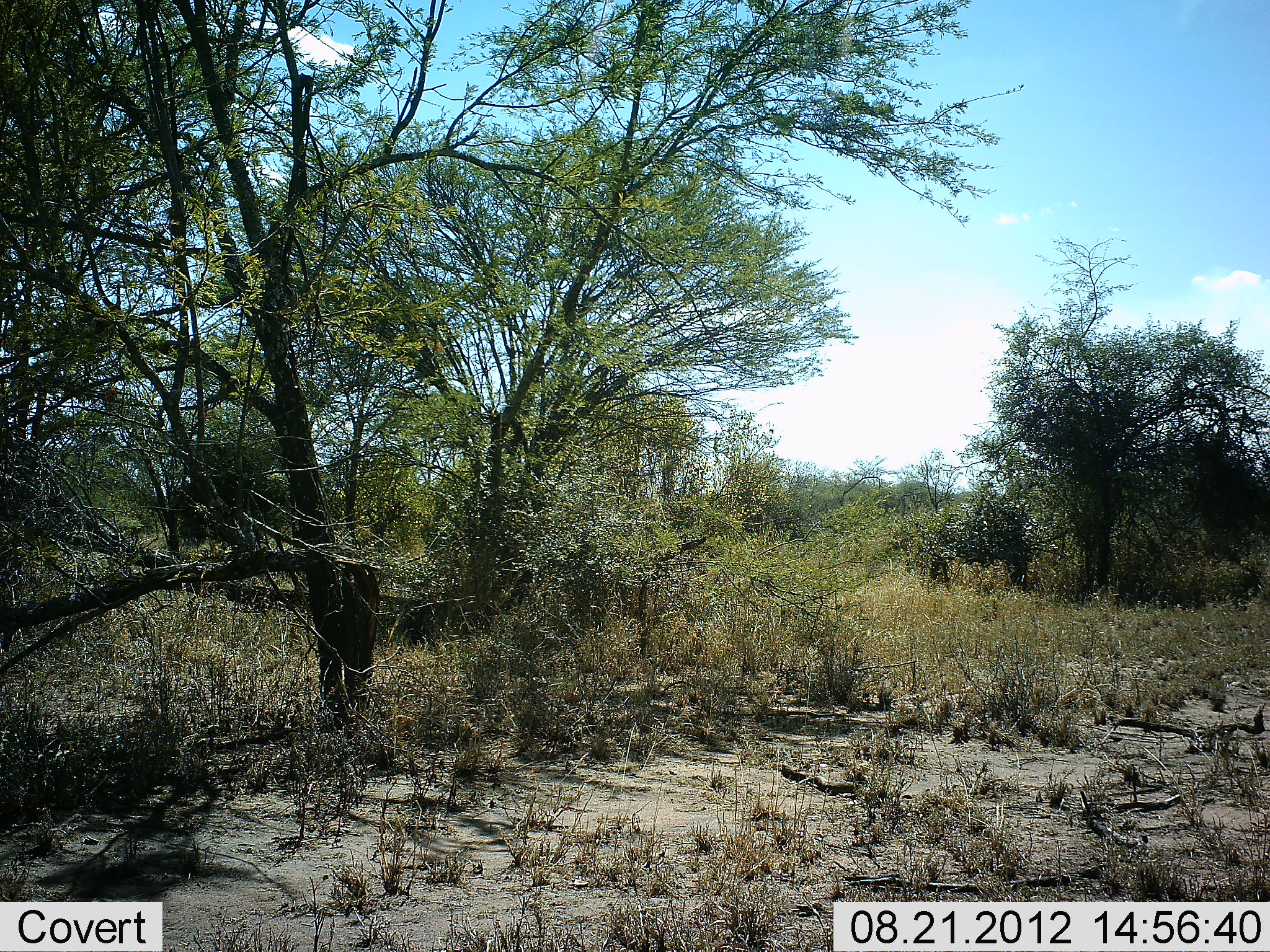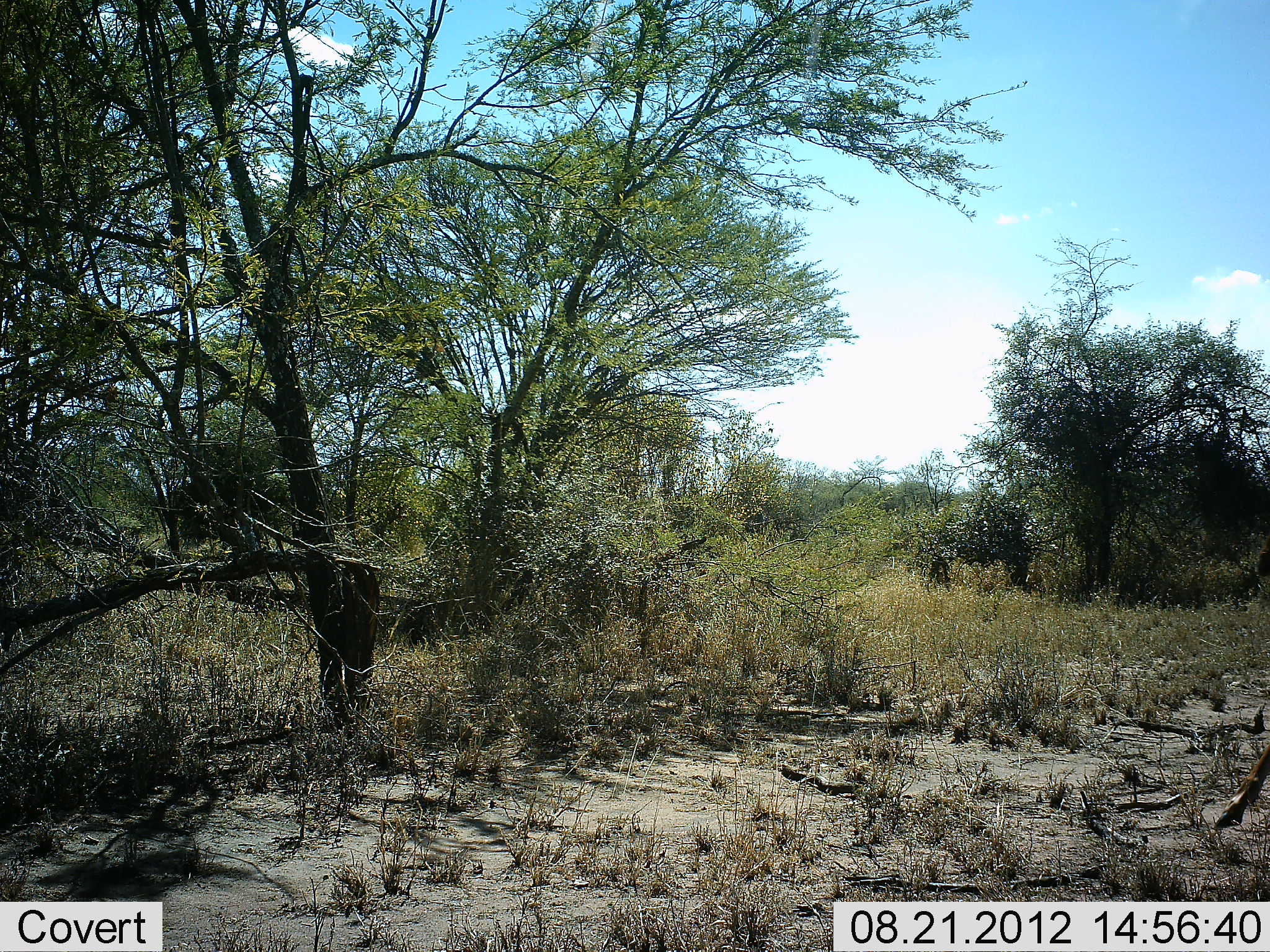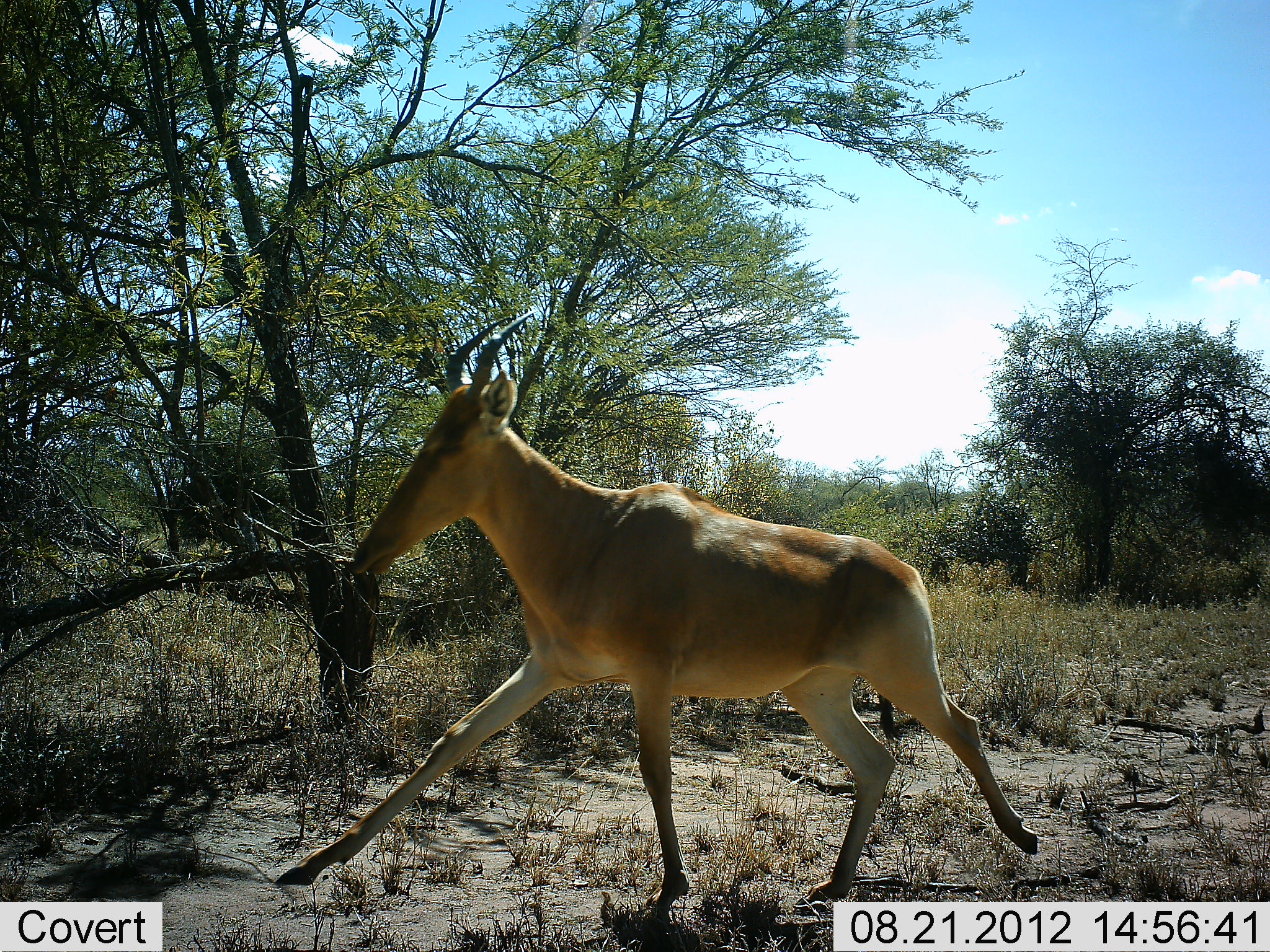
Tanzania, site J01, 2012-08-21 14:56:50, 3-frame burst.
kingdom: Animalia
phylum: Chordata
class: Mammalia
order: Artiodactyla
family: Bovidae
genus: Alcelaphus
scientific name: Alcelaphus buselaphus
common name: hartebeest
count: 1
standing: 0%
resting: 0%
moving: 100%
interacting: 0%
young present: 0%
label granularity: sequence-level